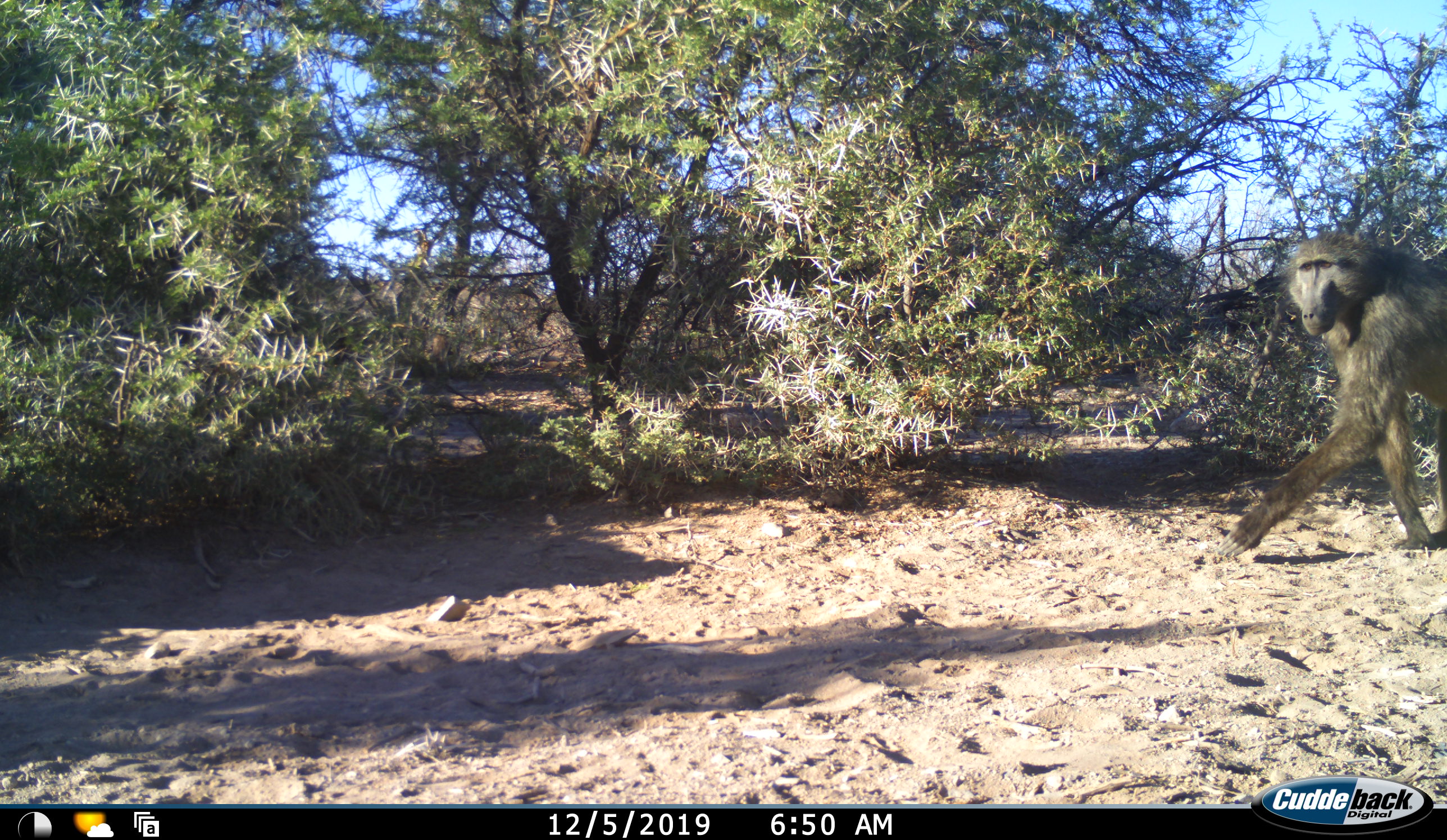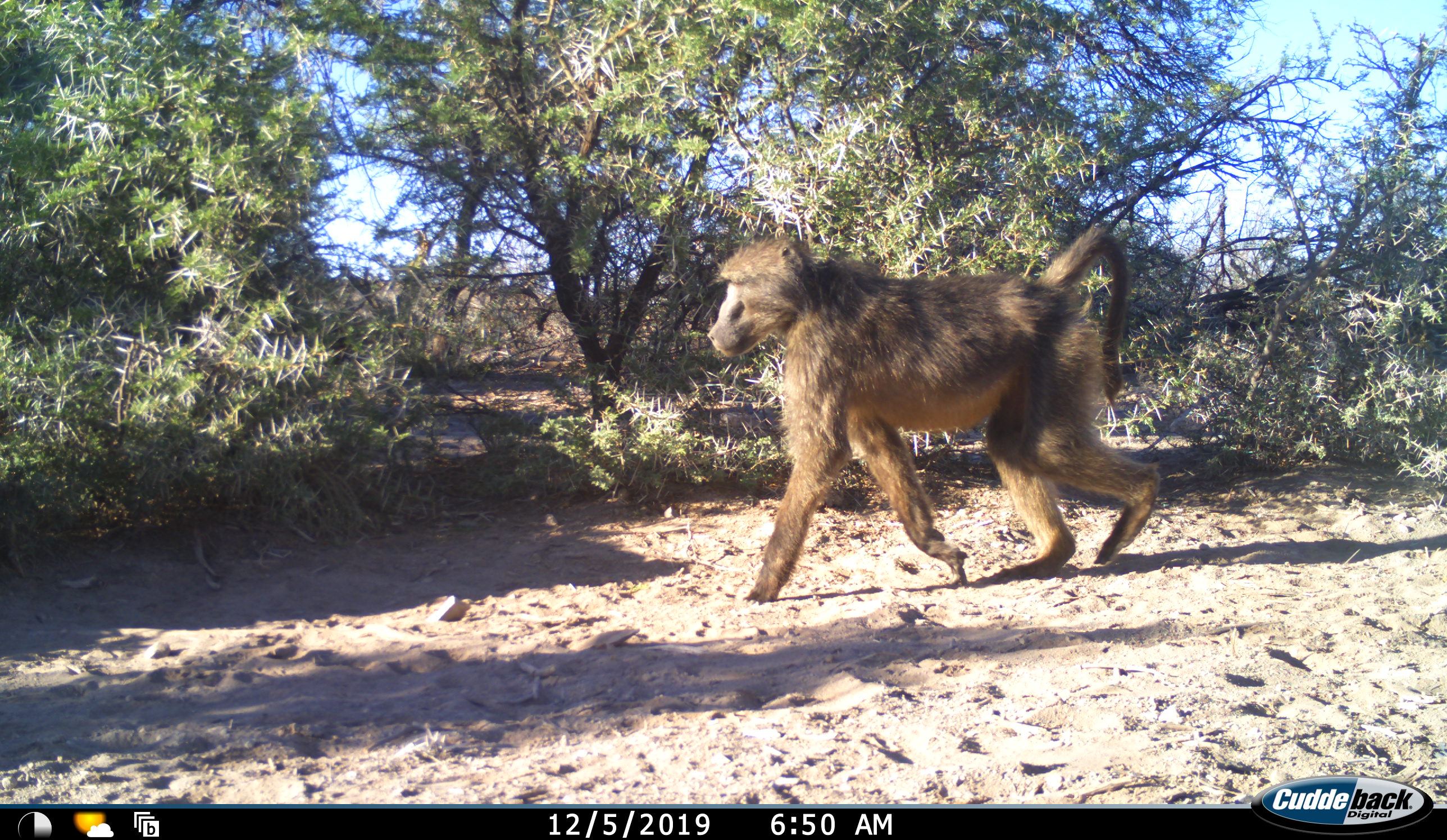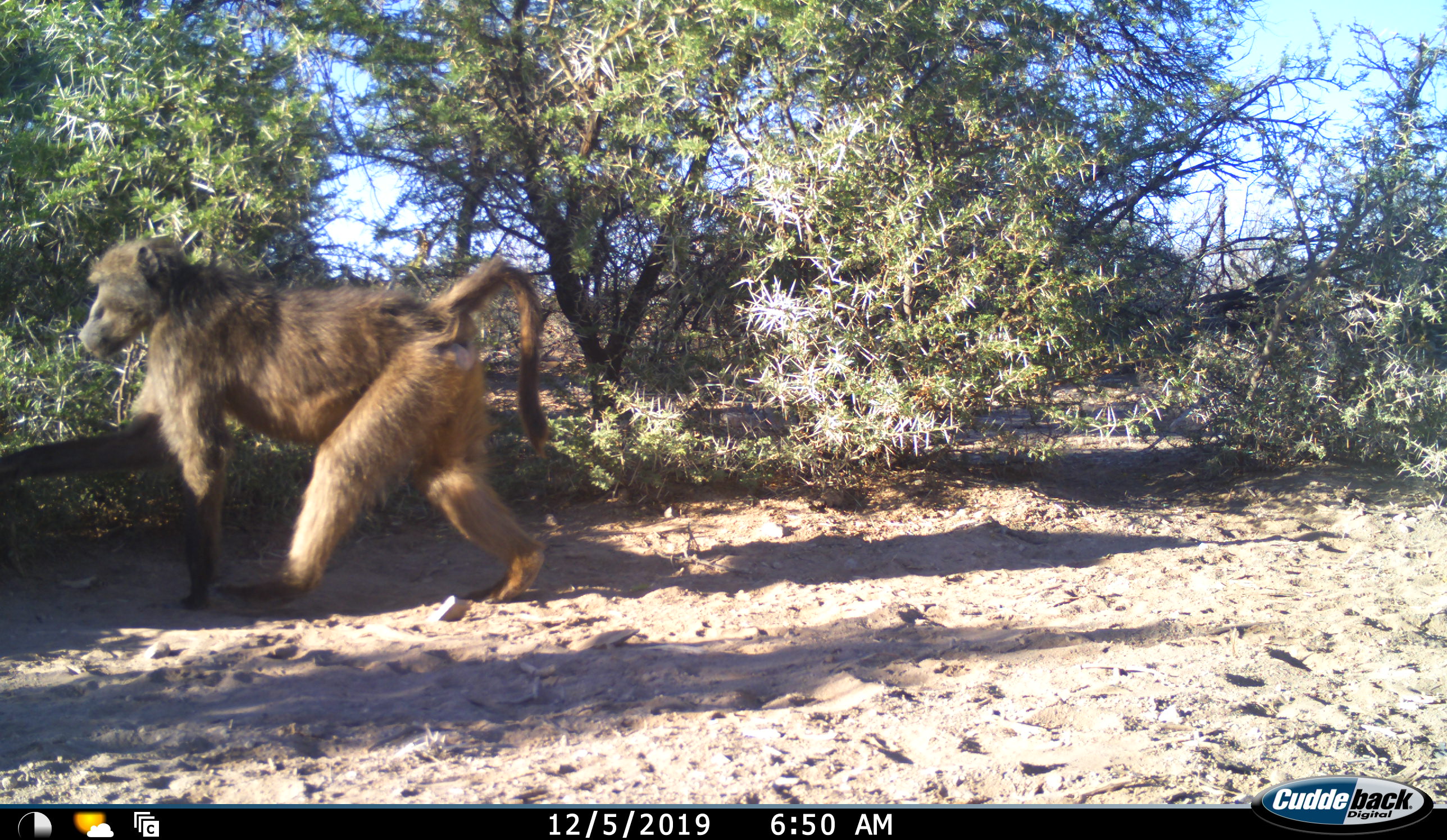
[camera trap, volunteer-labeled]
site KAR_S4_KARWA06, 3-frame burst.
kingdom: Animalia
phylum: Chordata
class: Mammalia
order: Primates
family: Cercopithecidae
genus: Papio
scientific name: Papio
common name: baboon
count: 1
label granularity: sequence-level